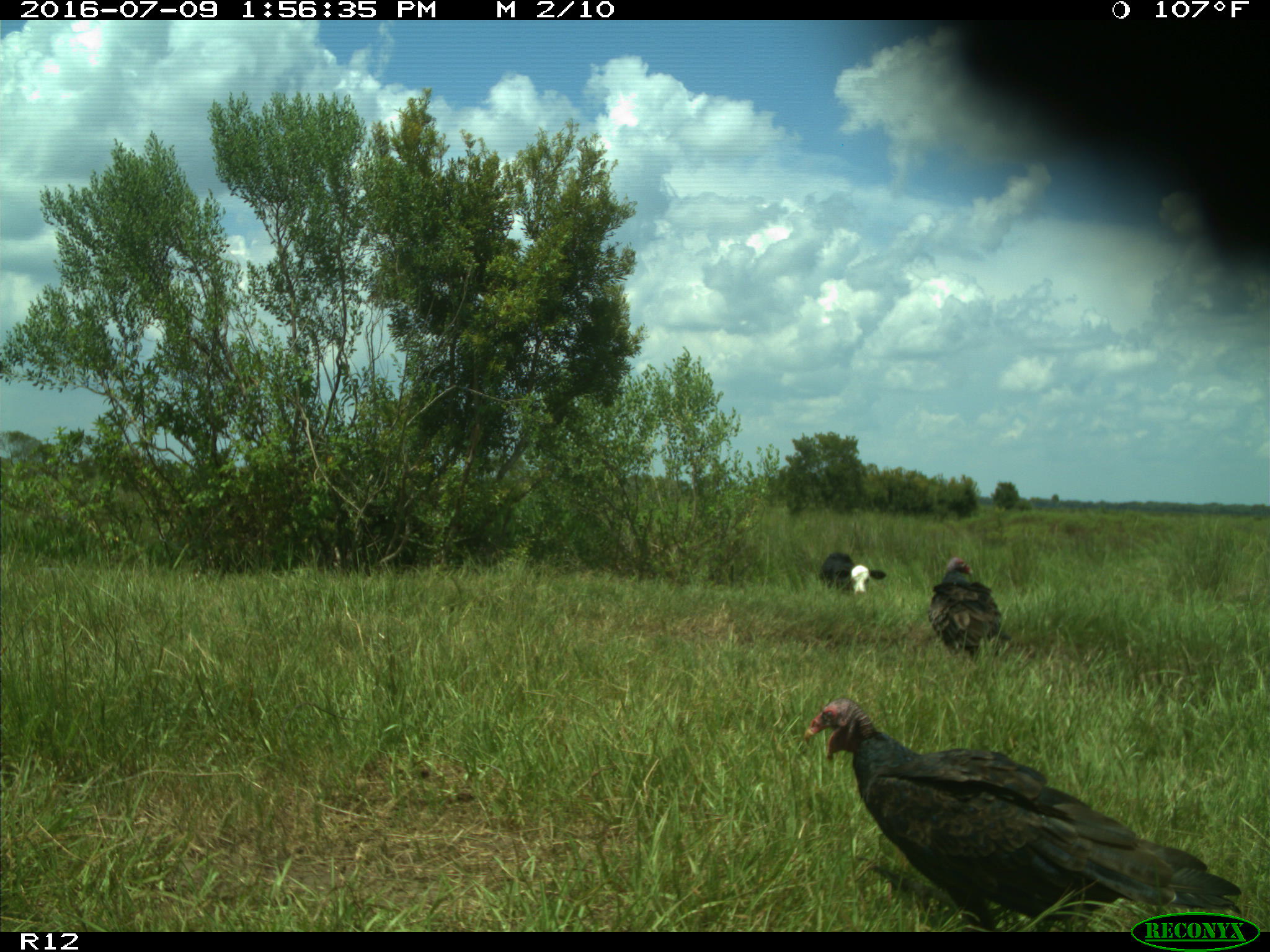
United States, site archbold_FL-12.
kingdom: Animalia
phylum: Chordata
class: Mammalia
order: Artiodactyla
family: Bovidae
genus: Bos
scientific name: Bos taurus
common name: domestic cow